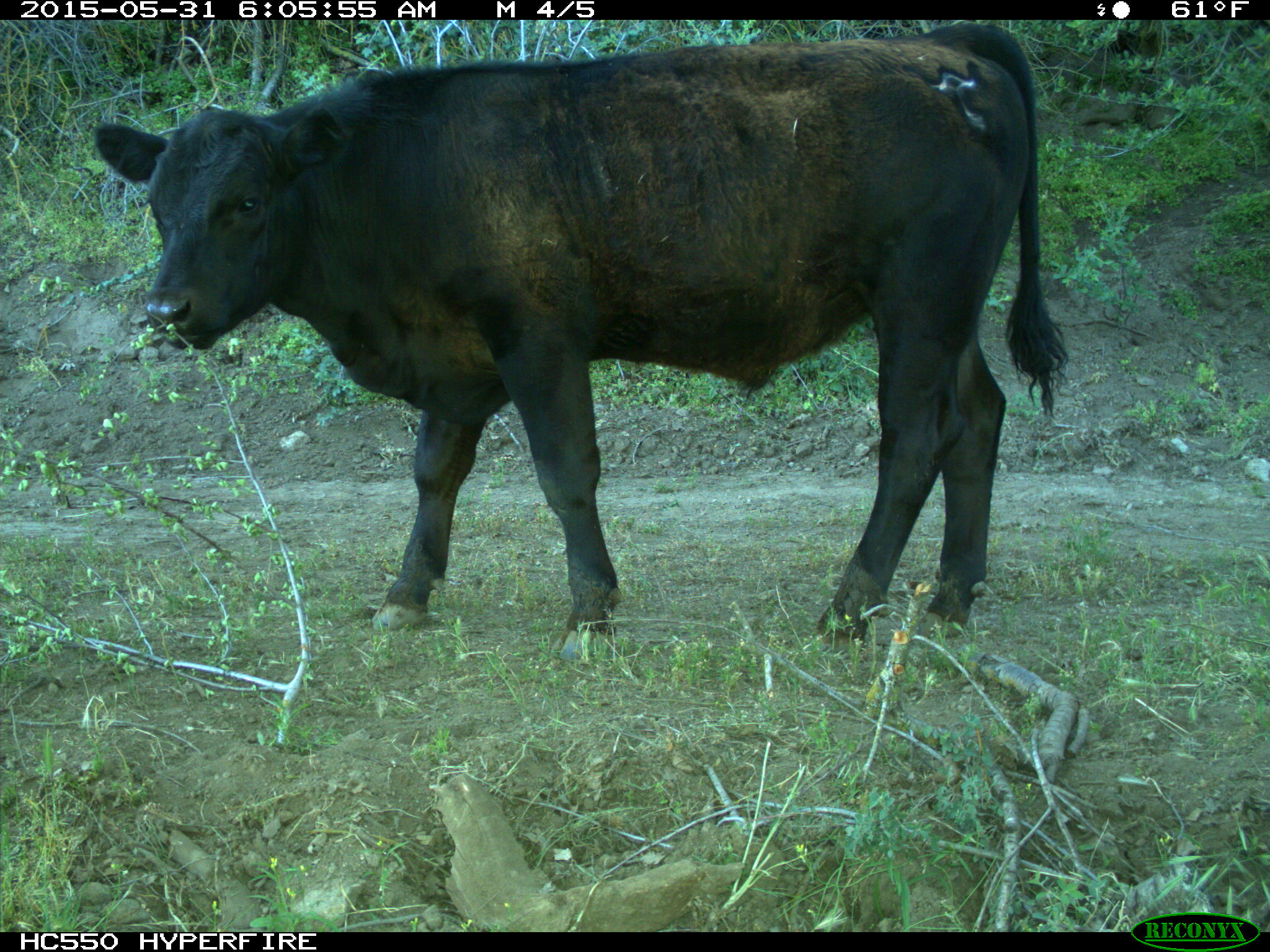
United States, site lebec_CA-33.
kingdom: Animalia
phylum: Chordata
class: Mammalia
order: Artiodactyla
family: Bovidae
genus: Bos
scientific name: Bos taurus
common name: domestic cow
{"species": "Bos taurus (domestic cow)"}